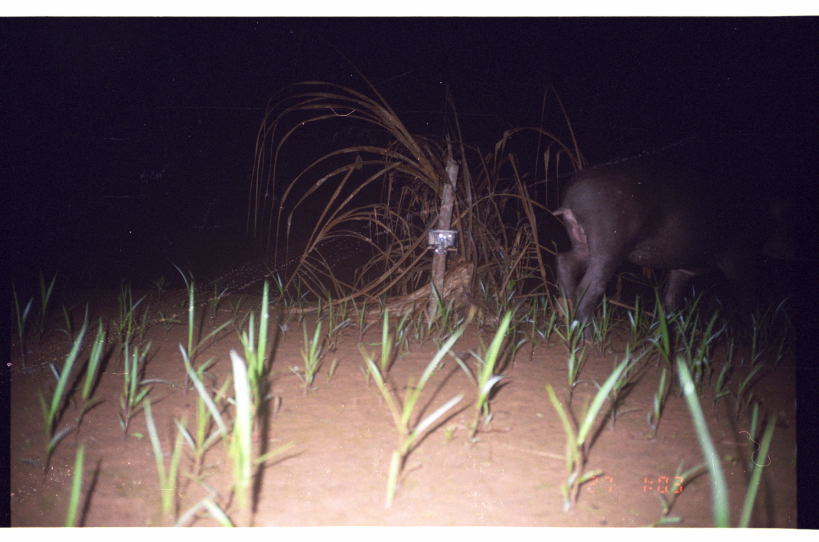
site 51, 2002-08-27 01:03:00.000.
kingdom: Animalia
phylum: Chordata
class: Mammalia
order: Perissodactyla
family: Tapiridae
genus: Tapirus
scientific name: Tapirus terrestris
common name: south american tapir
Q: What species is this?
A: Tapirus terrestris (south american tapir).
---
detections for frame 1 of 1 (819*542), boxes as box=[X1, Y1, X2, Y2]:
tapirus terrestris: box=[547, 142, 791, 350]